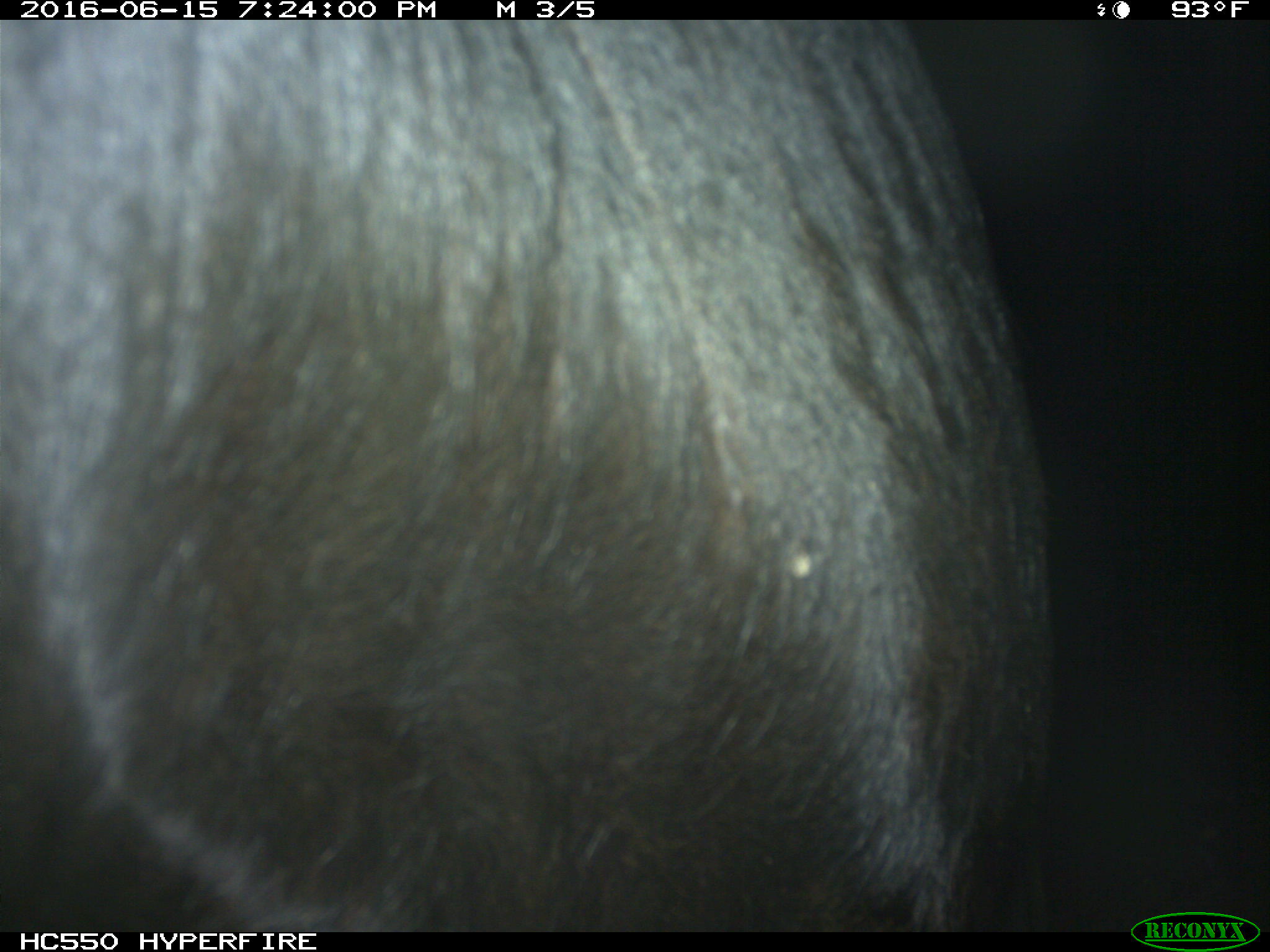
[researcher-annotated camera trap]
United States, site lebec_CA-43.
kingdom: Animalia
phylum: Chordata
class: Mammalia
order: Artiodactyla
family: Bovidae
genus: Bos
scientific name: Bos taurus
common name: domestic cow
Bos taurus (domestic cow).